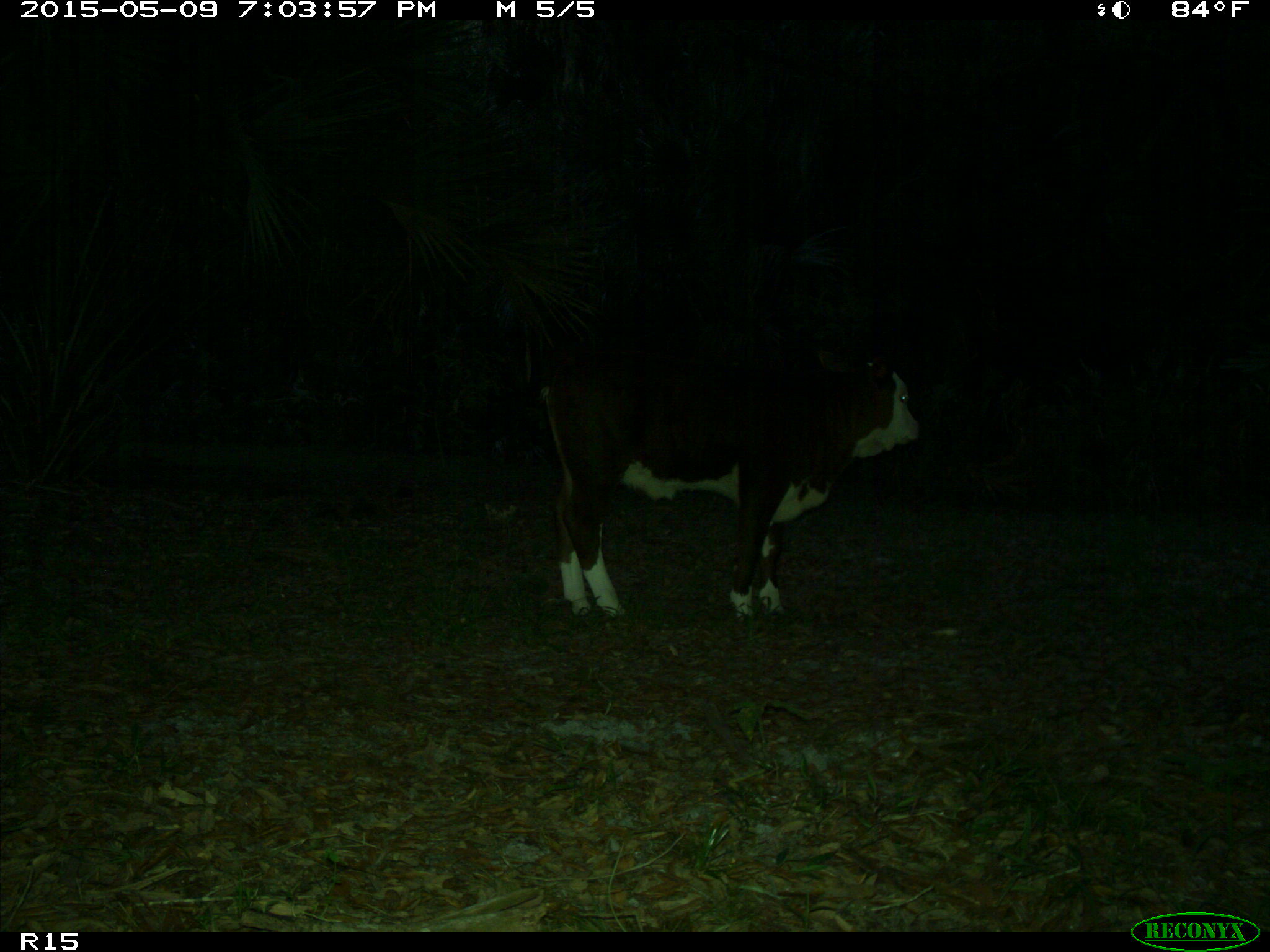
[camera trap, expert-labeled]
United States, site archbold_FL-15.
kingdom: Animalia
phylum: Chordata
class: Mammalia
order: Artiodactyla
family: Bovidae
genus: Bos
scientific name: Bos taurus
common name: domestic cow